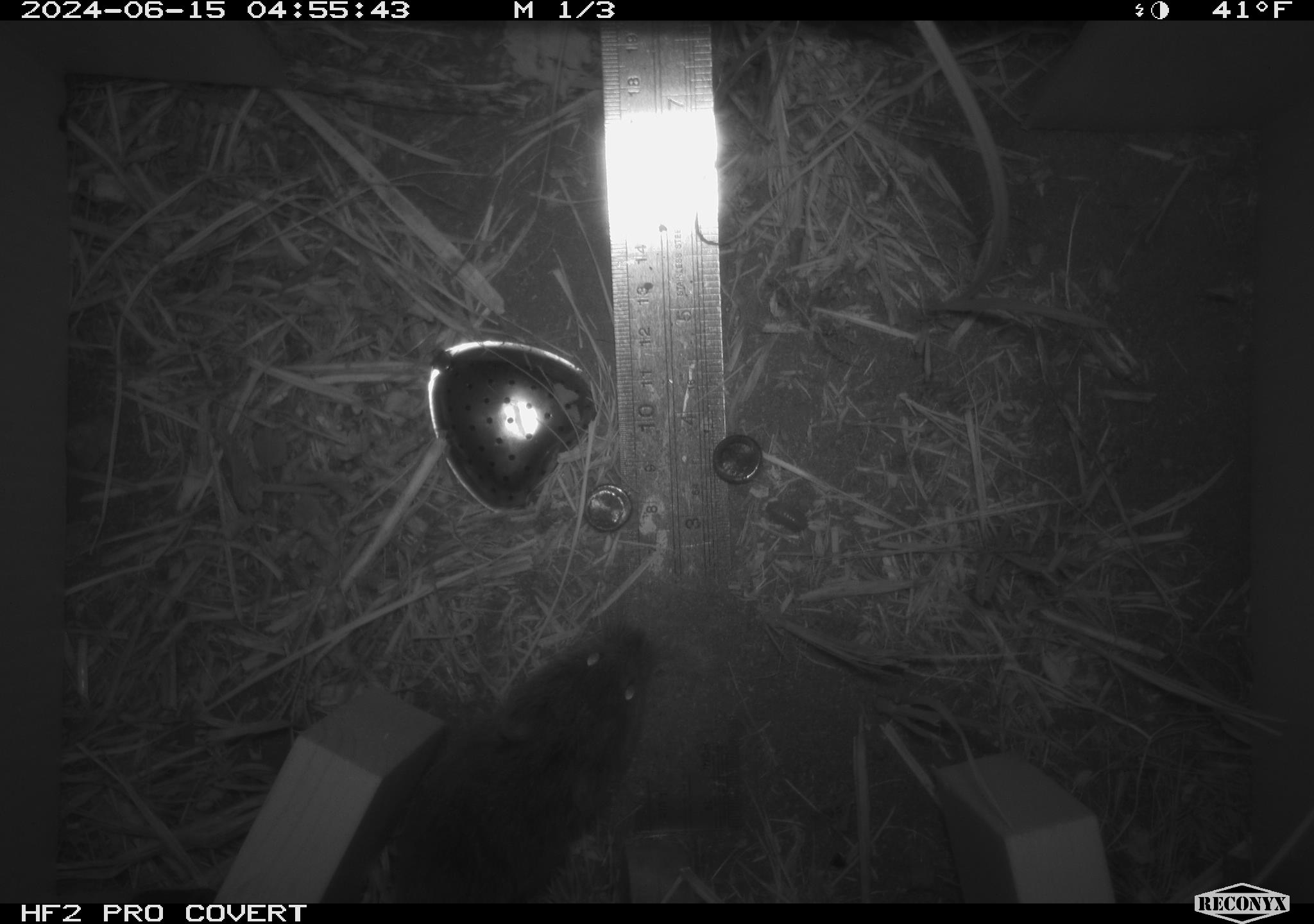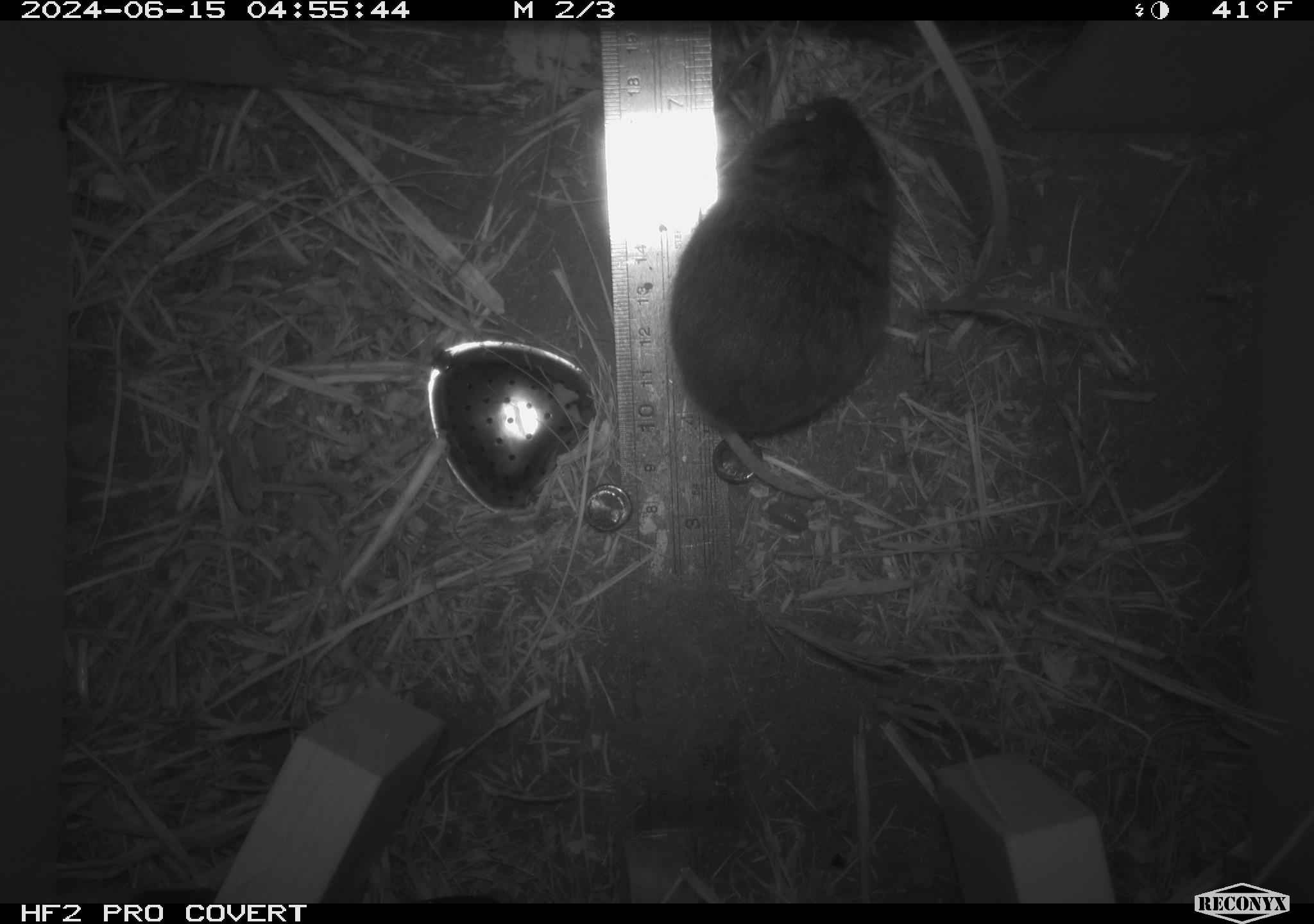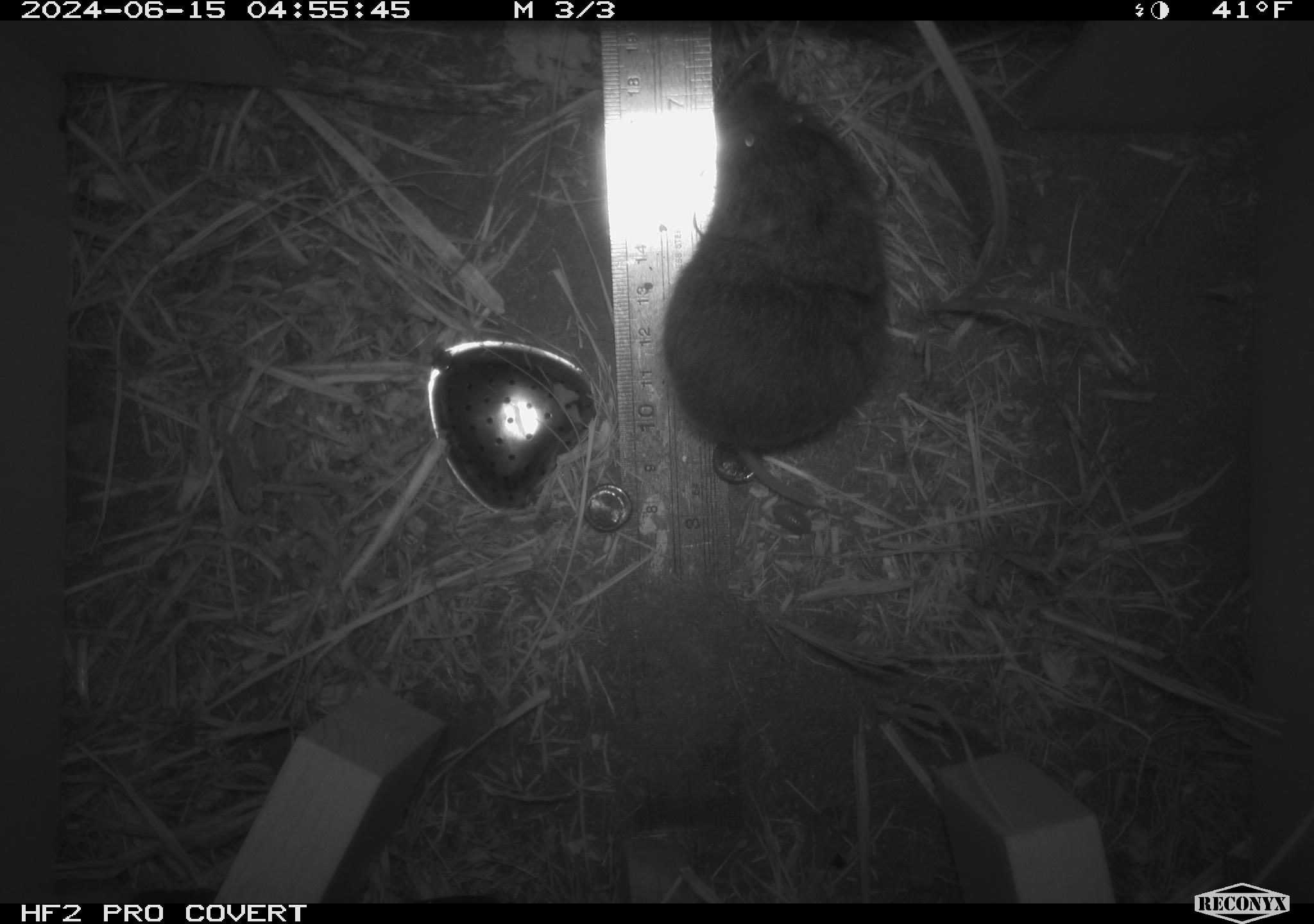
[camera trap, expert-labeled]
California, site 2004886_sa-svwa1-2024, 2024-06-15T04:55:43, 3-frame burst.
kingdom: Animalia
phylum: Chordata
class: Mammalia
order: Rodentia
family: Cricetidae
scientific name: Arvicolinae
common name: voles, lemmings, and muskrats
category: arvicolinae subfamily